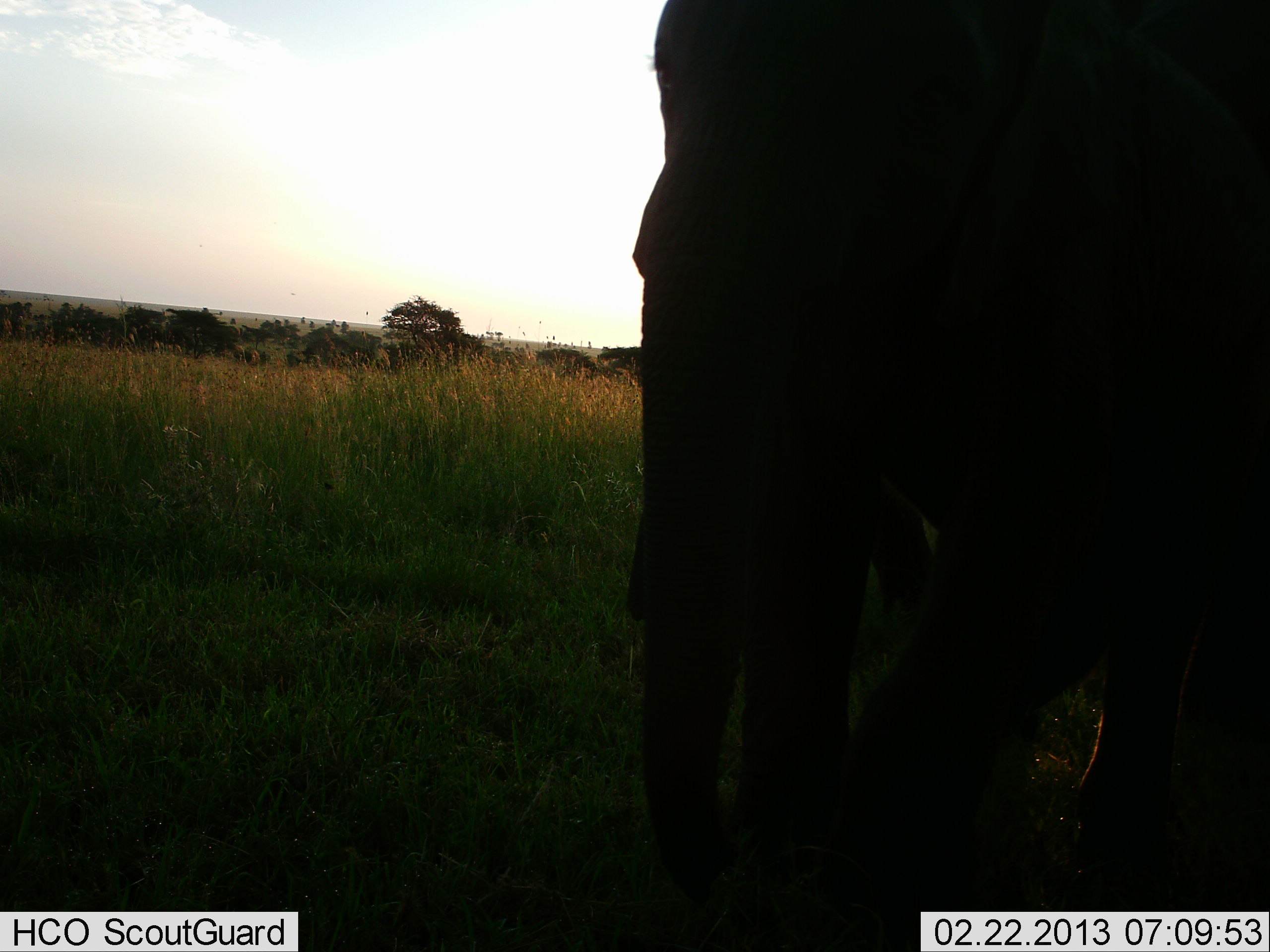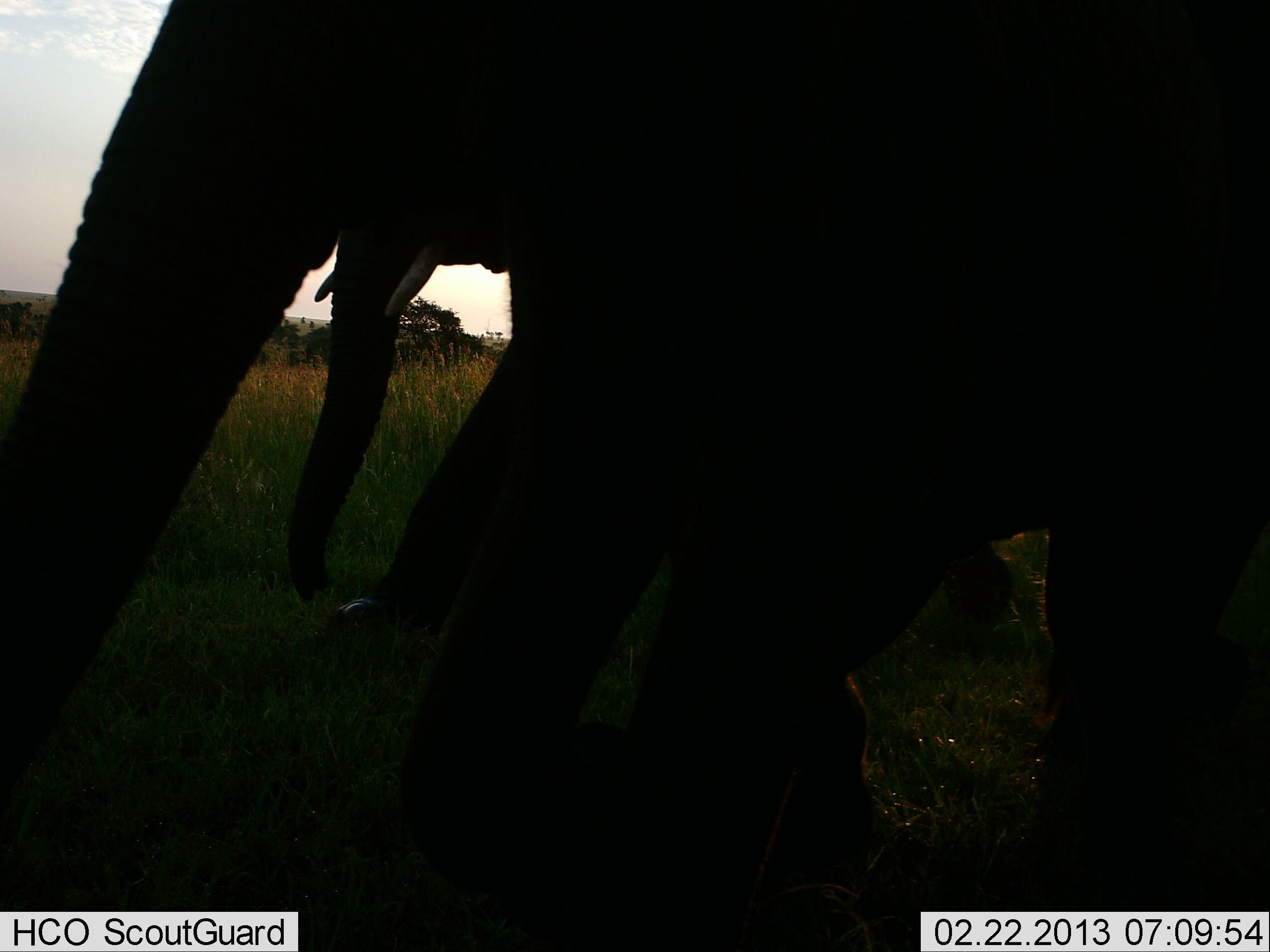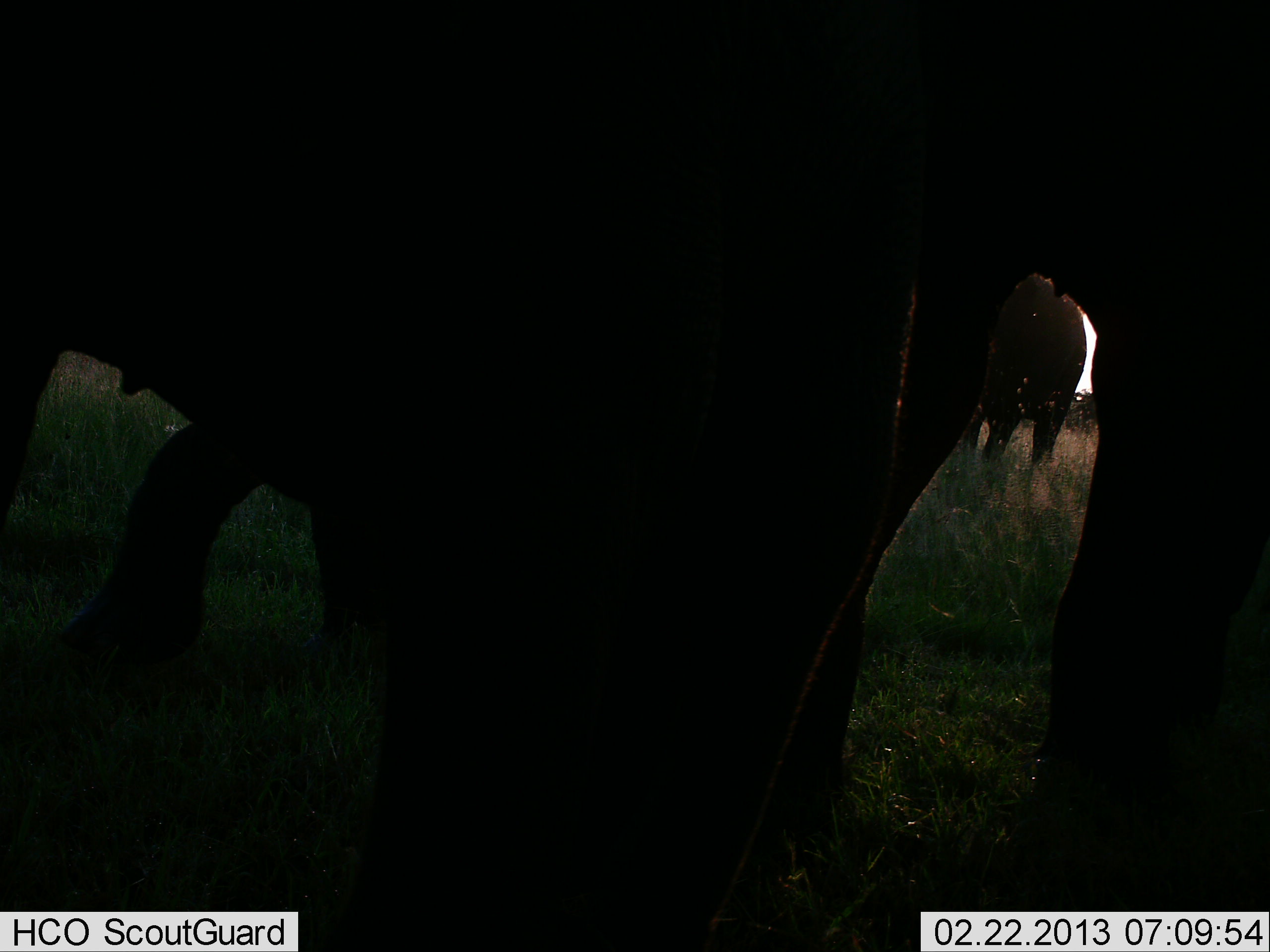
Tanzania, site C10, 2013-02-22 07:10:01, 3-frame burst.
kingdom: Animalia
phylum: Chordata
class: Mammalia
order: Proboscidea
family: Elephantidae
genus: Loxodonta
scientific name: Loxodonta africana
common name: african bush elephant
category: elephant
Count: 3.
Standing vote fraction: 0%.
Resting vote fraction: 0%.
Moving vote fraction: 94%.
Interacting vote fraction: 0%.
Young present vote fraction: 0%.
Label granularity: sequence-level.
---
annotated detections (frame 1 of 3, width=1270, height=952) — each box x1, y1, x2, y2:
animal: 632, 0, 1270, 952; 731, 0, 1270, 952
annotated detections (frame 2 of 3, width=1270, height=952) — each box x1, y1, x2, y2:
animal: 0, 0, 1269, 952; 264, 0, 1270, 658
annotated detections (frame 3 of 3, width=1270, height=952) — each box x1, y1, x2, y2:
animal: 1, 2, 1270, 952; 0, 296, 406, 675; 981, 275, 1088, 472